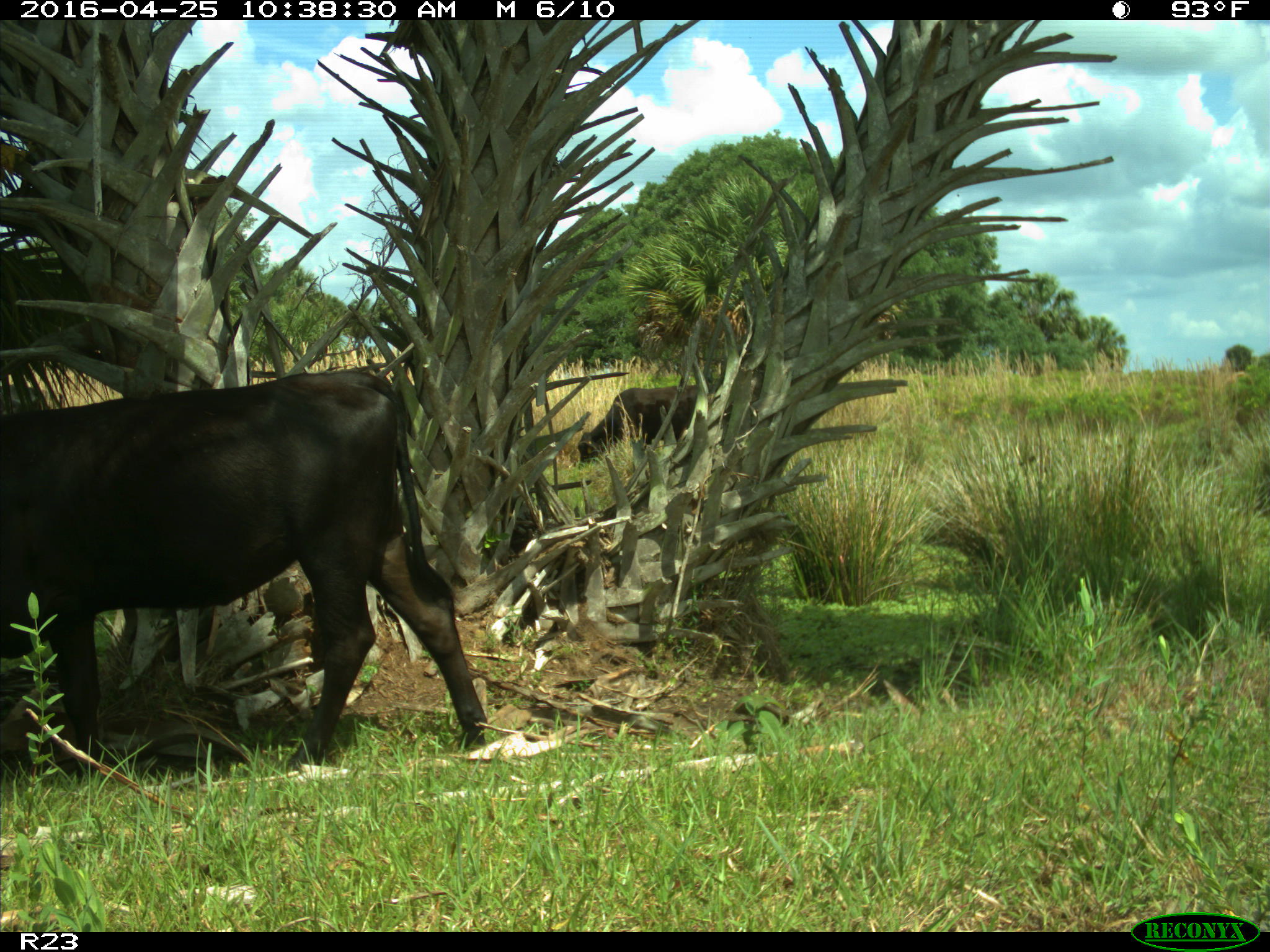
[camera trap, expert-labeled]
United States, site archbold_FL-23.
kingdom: Animalia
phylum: Chordata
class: Mammalia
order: Artiodactyla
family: Bovidae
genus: Bos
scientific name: Bos taurus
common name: domestic cow